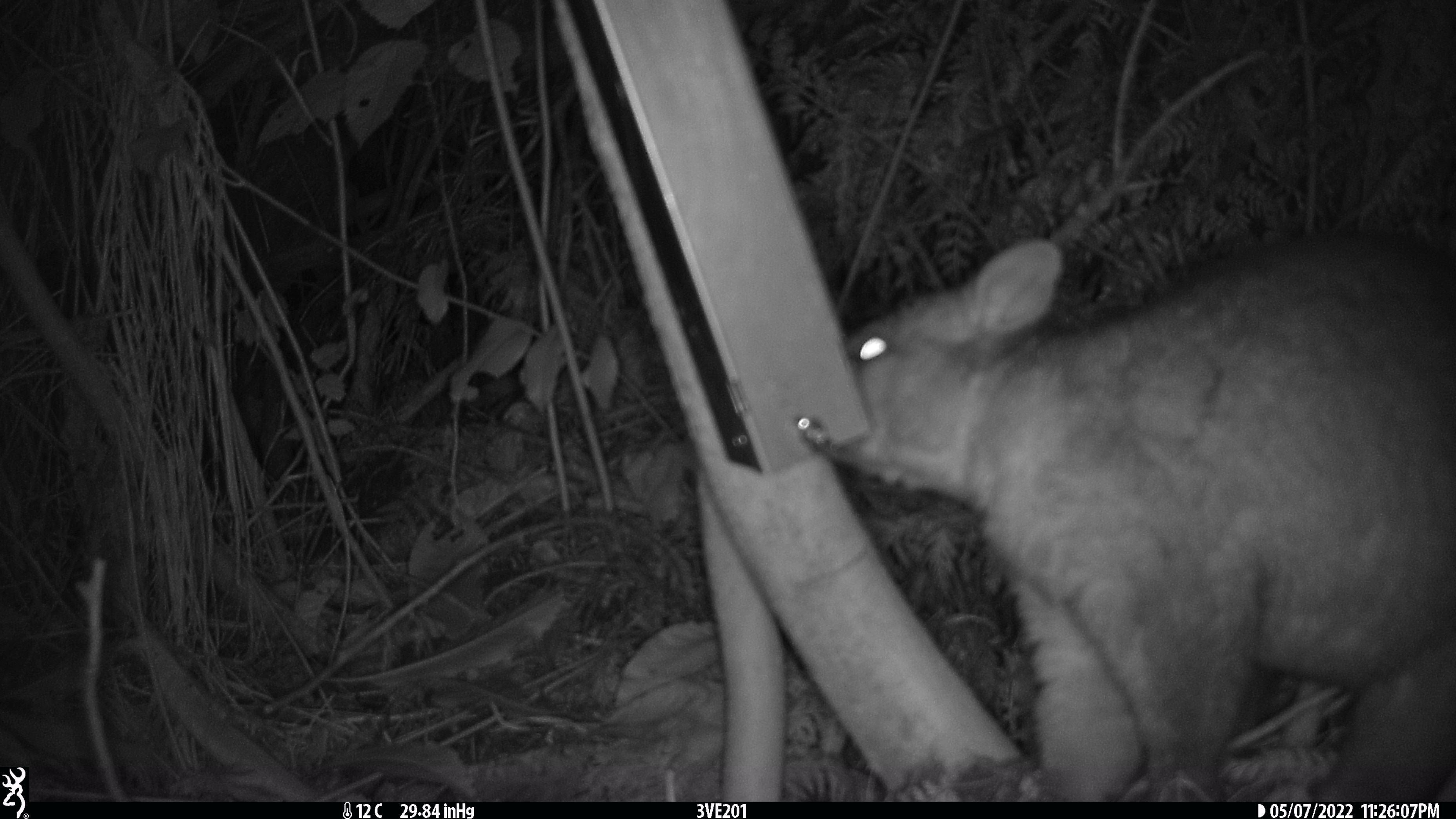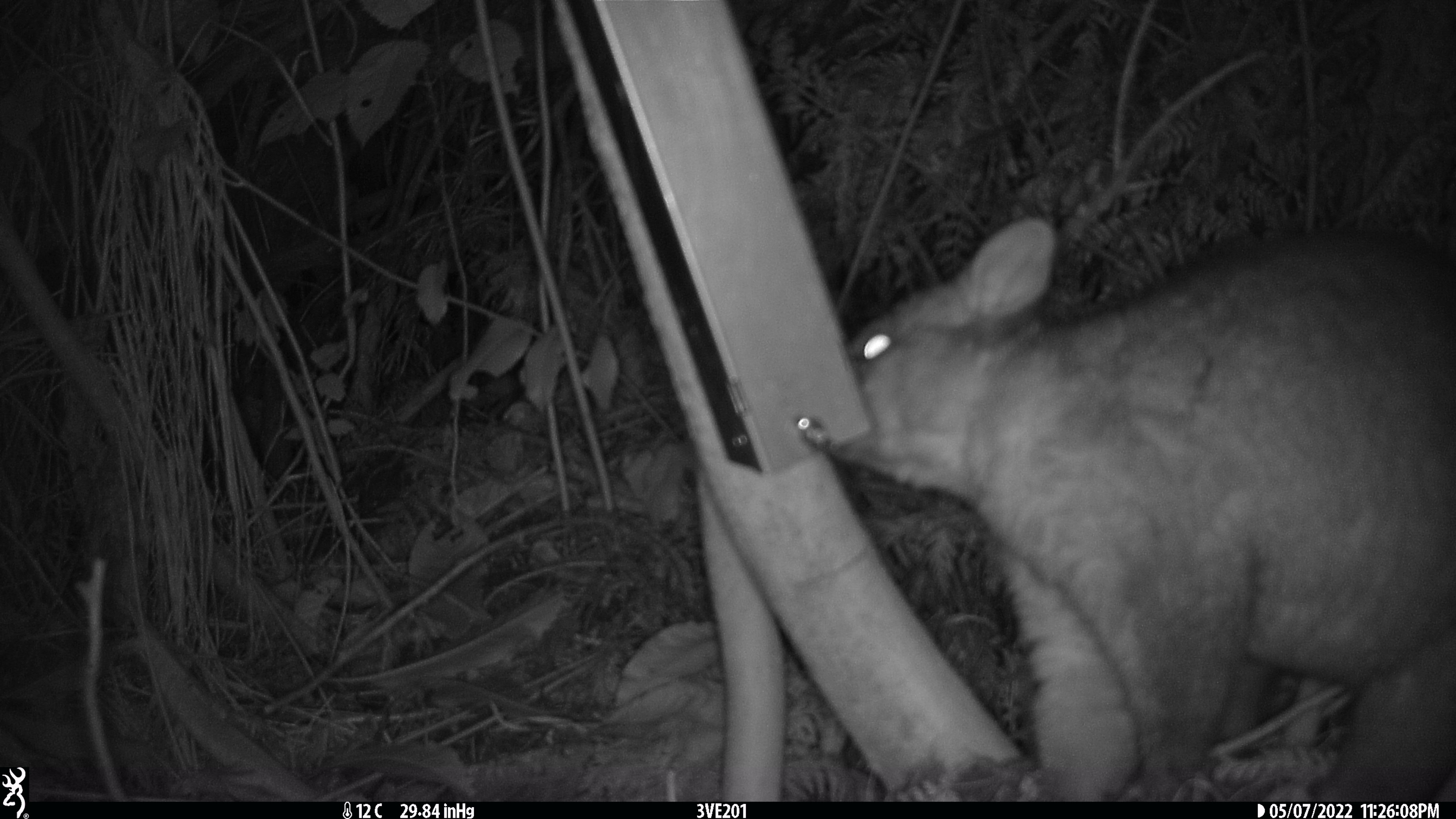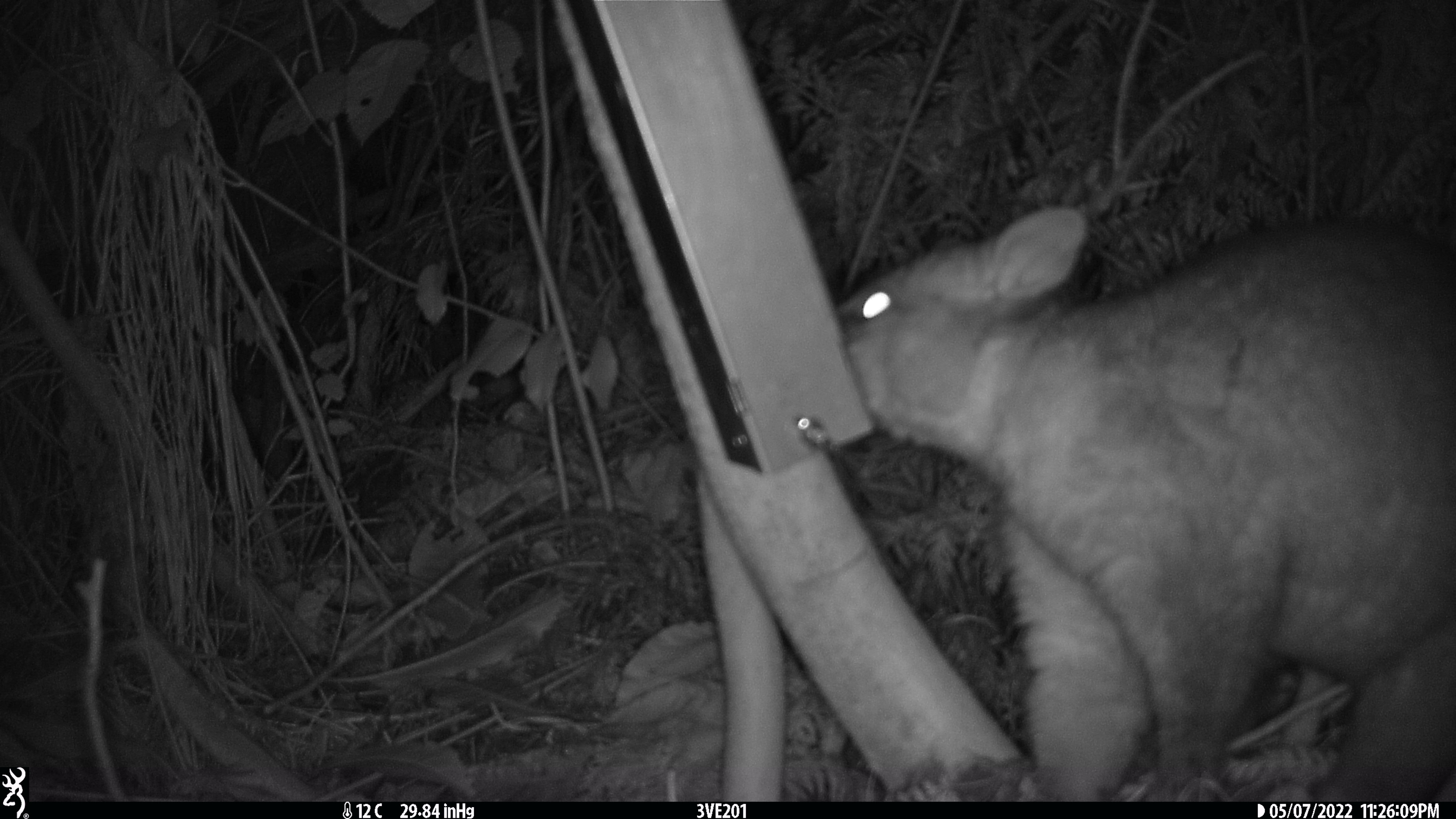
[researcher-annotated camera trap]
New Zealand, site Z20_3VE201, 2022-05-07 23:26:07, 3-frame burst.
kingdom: Animalia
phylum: Chordata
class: Mammalia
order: Diprotodontia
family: Phalangeridae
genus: Trichosurus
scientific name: Trichosurus vulpecula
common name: common brushtail possum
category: possum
Possum (common brushtail possum) (Trichosurus vulpecula).